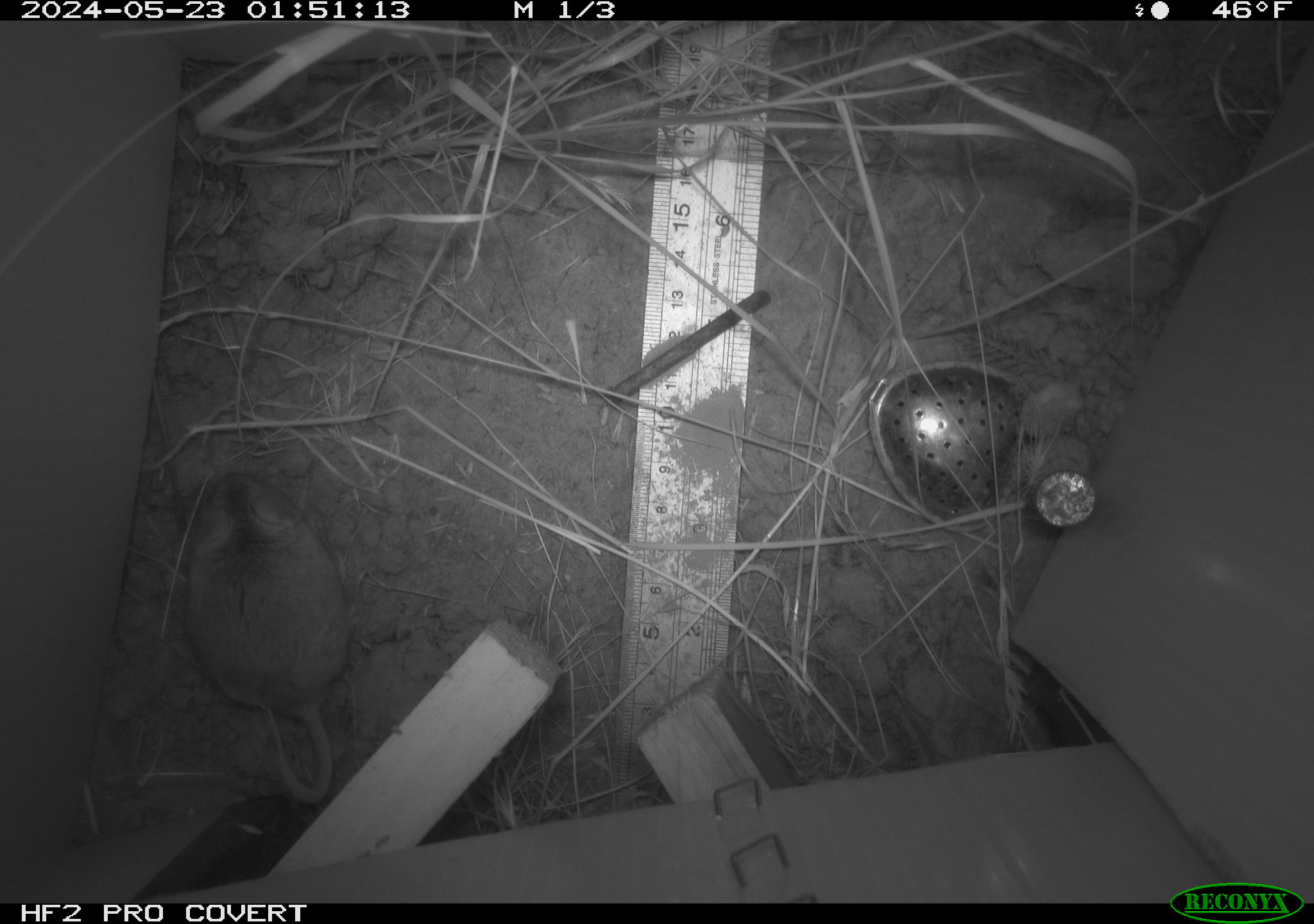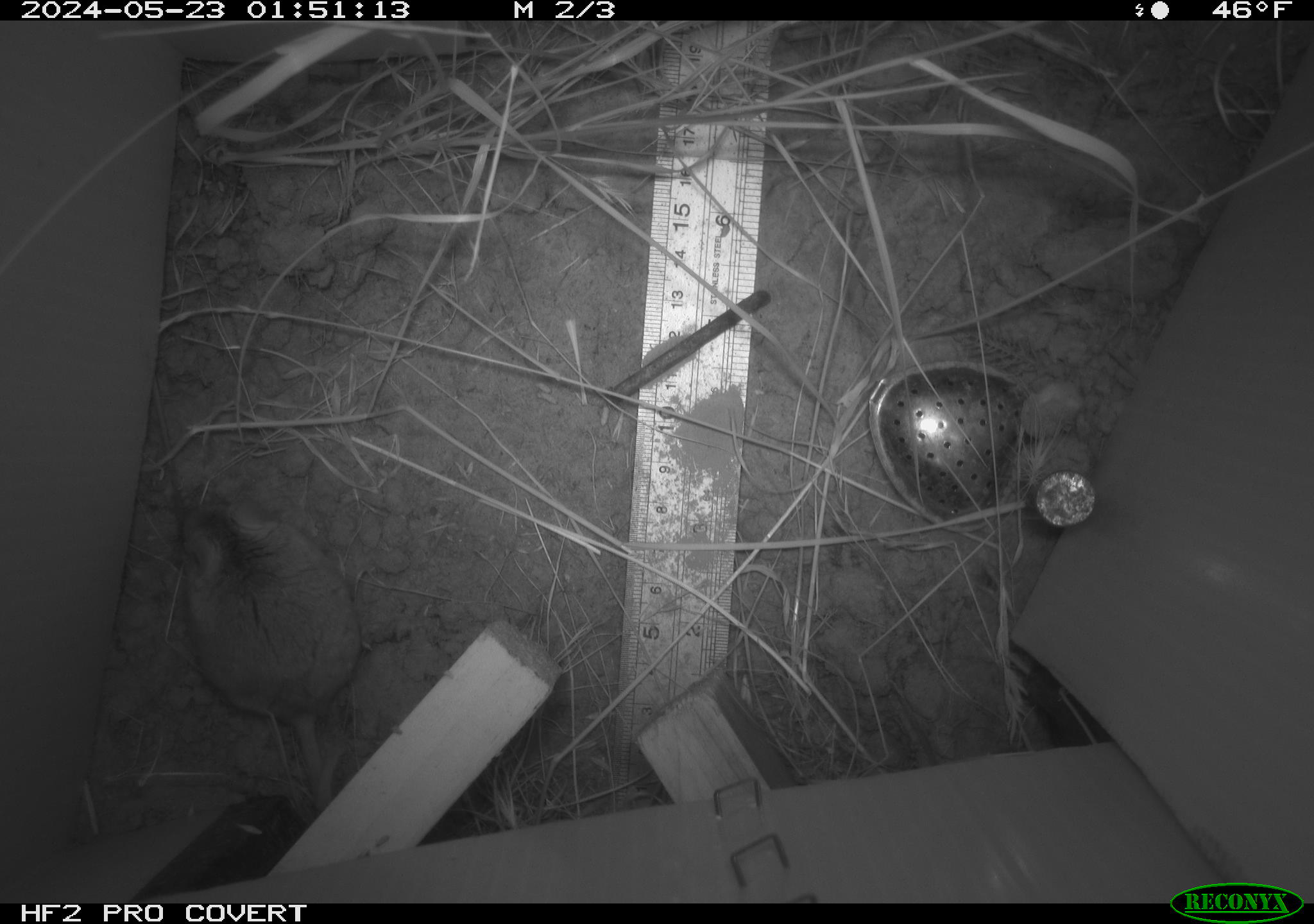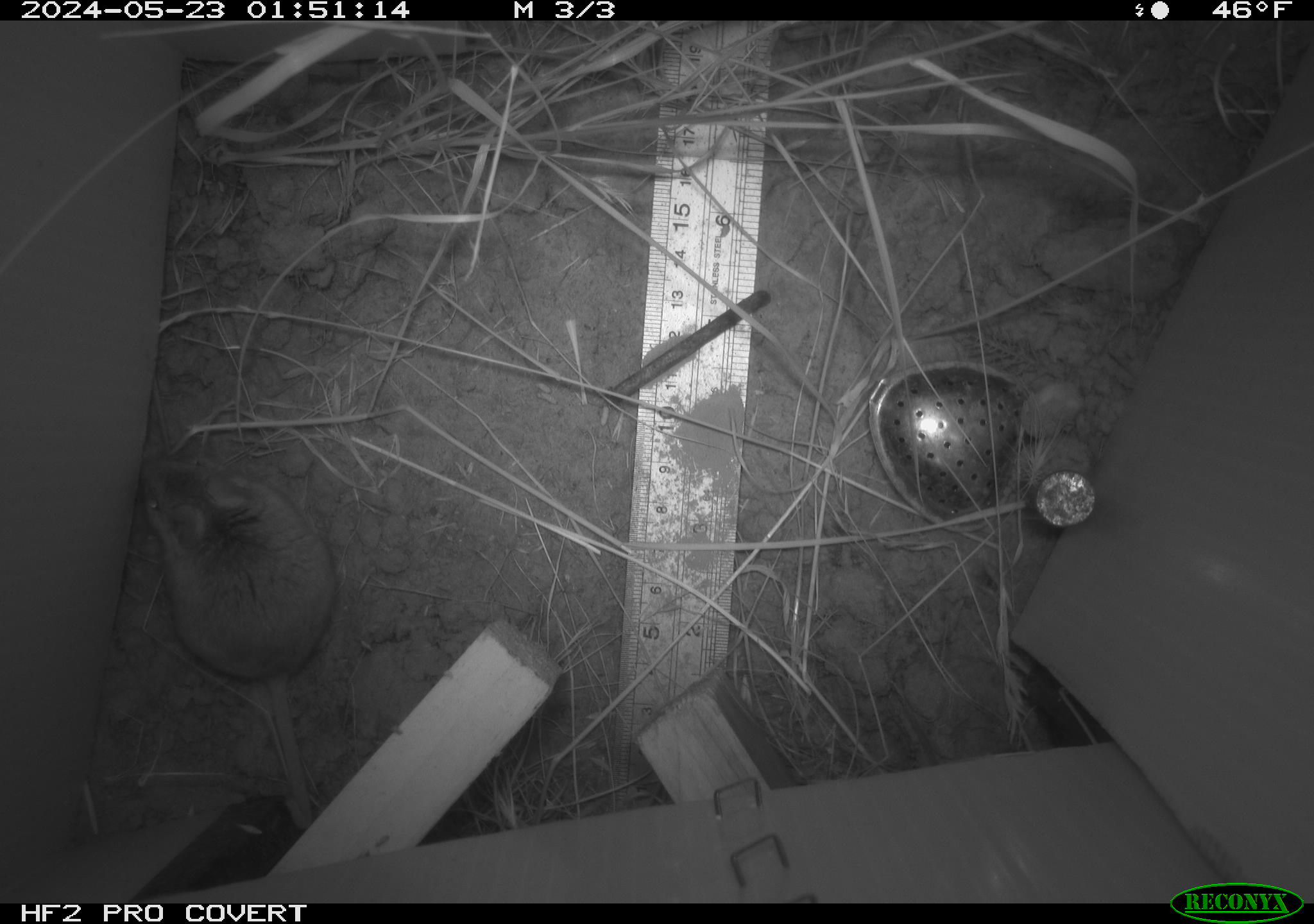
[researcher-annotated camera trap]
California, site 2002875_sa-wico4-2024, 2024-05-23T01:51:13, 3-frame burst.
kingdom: Animalia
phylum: Chordata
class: Mammalia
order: Rodentia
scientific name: Rodentia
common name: rodent